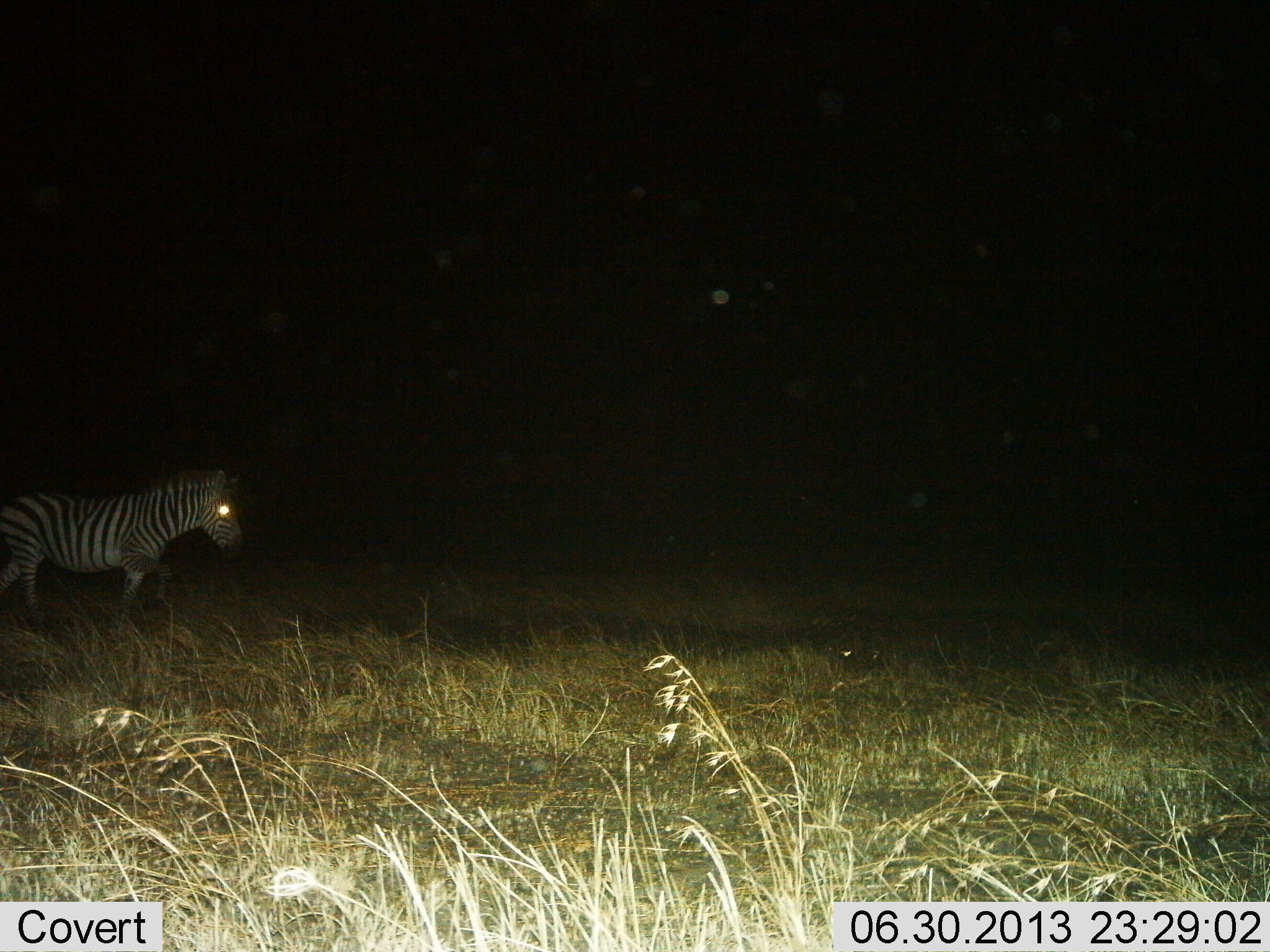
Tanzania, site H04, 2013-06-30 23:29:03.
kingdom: Animalia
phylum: Chordata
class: Mammalia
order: Perissodactyla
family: Equidae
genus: Equus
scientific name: Equus quagga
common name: plains zebra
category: zebra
Zebra (plains zebra) (Equus quagga), count 1. Behavior (volunteer vote fractions): standing 28%, resting 4%, moving 72%, interacting 0%. Young present (vote fraction): 0%. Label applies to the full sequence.